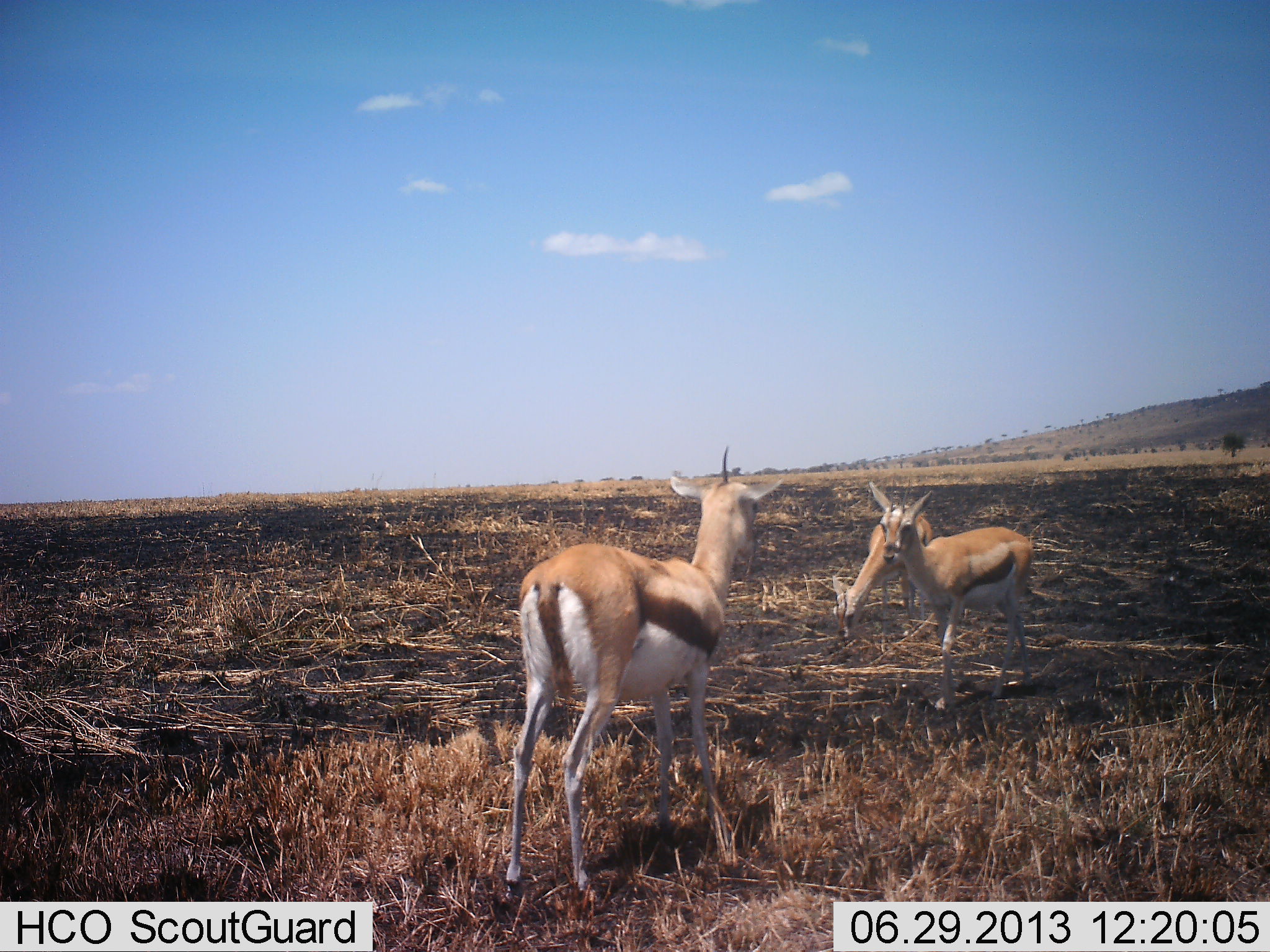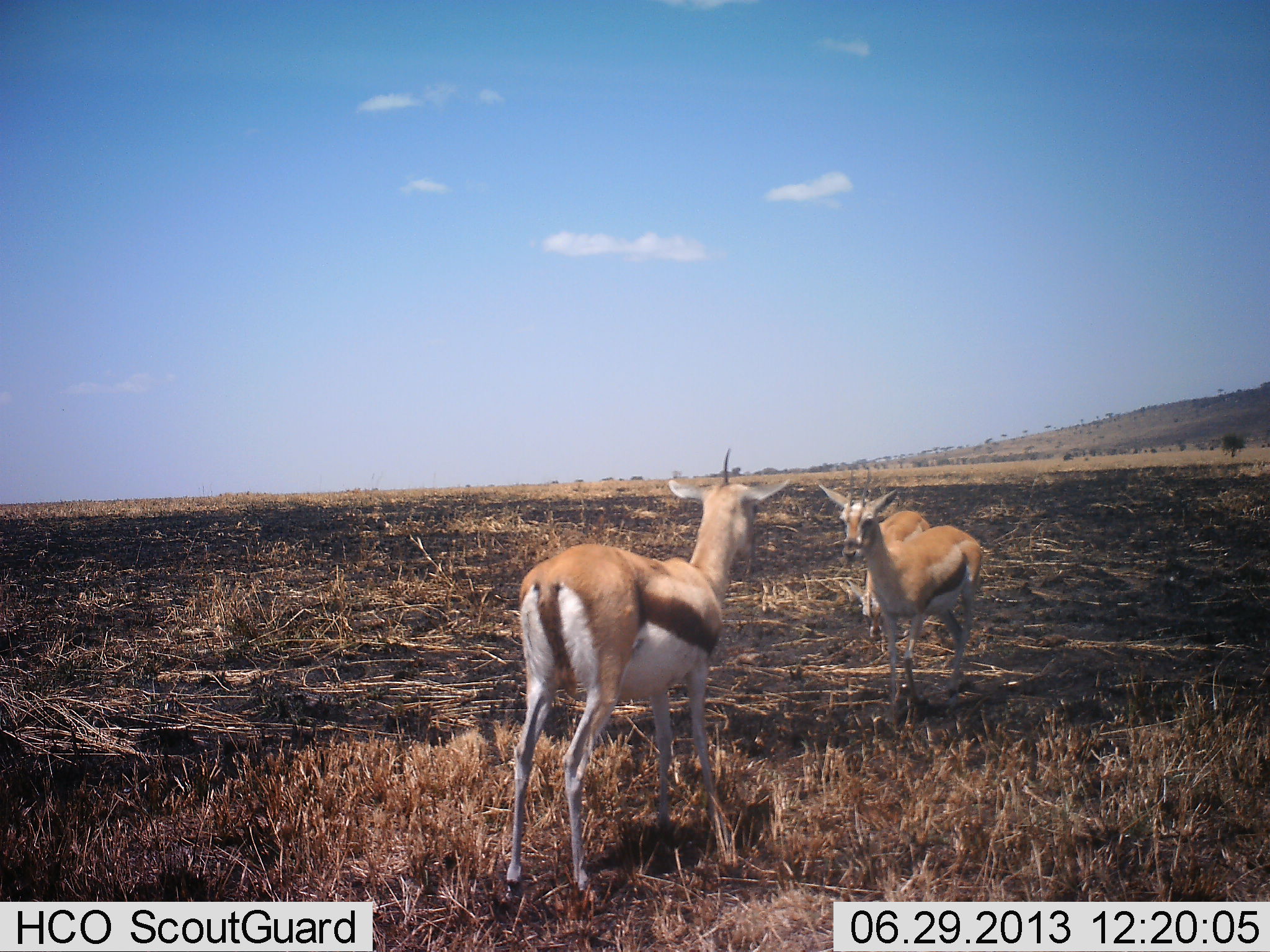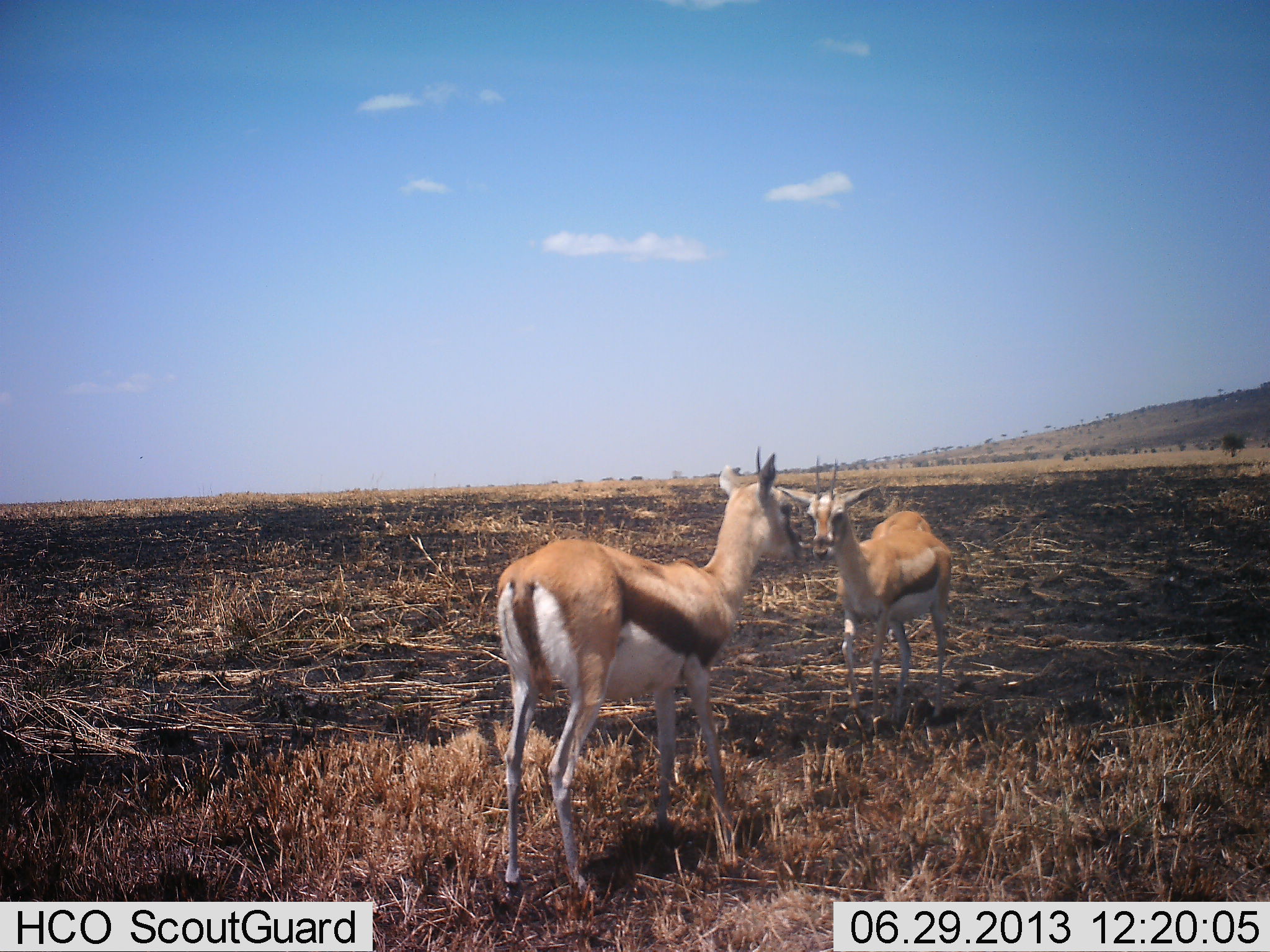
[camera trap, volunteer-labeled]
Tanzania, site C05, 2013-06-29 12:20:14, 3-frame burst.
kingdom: Animalia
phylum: Chordata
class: Mammalia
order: Artiodactyla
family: Bovidae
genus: Eudorcas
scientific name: Eudorcas thomsonii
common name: thomson's gazelle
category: gazellethomsons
Gazellethomsons (thomson's gazelle) (Eudorcas thomsonii), count 3. Behavior (volunteer vote fractions): standing 83%, resting 3%, moving 43%, interacting 23%. Young present (vote fraction): 0%. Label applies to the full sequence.